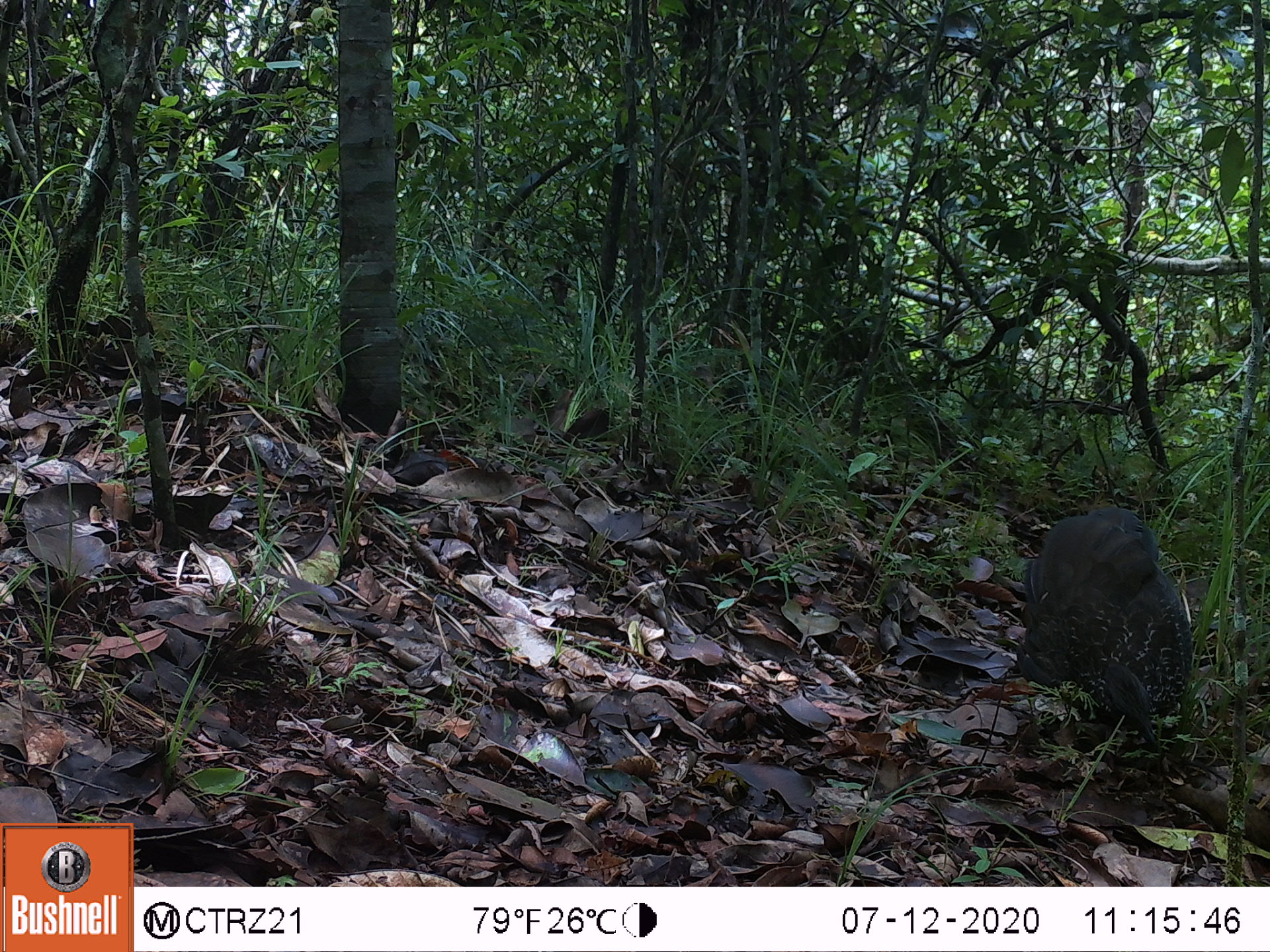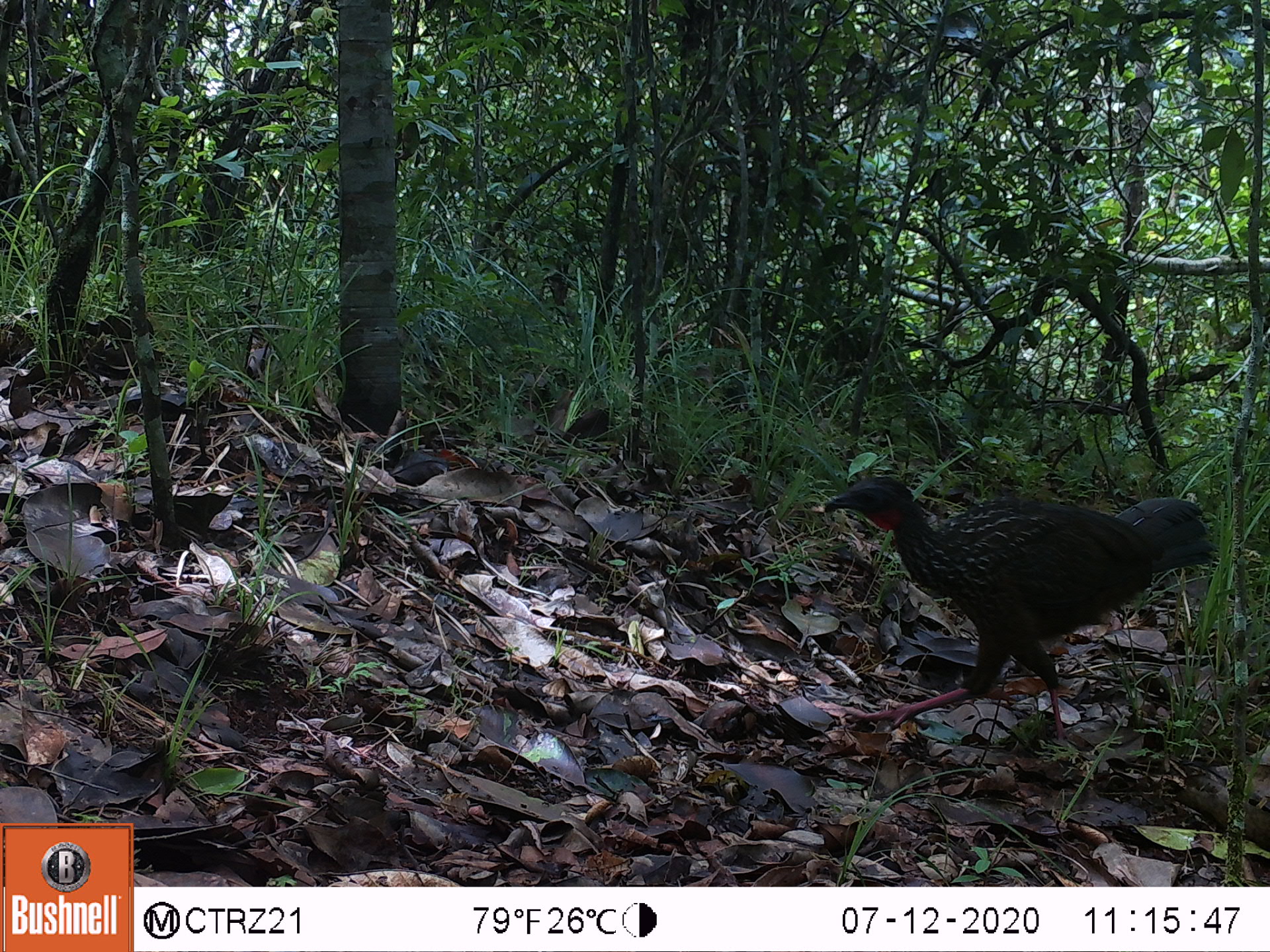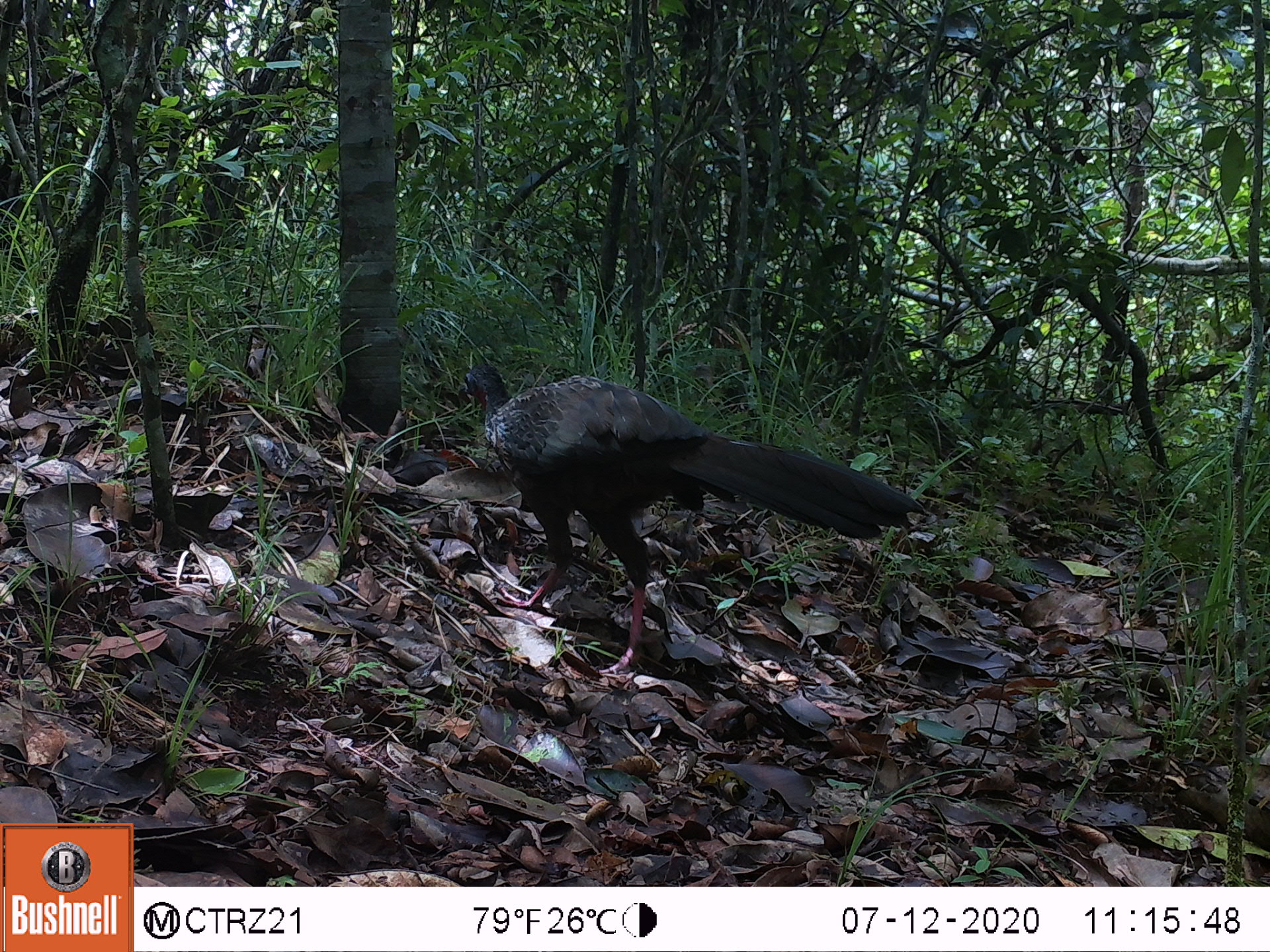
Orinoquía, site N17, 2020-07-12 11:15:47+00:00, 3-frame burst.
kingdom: Animalia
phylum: Chordata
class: Aves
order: Galliformes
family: Cracidae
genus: Penelope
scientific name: Penelope jacquacu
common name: spix's guan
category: spixs guan